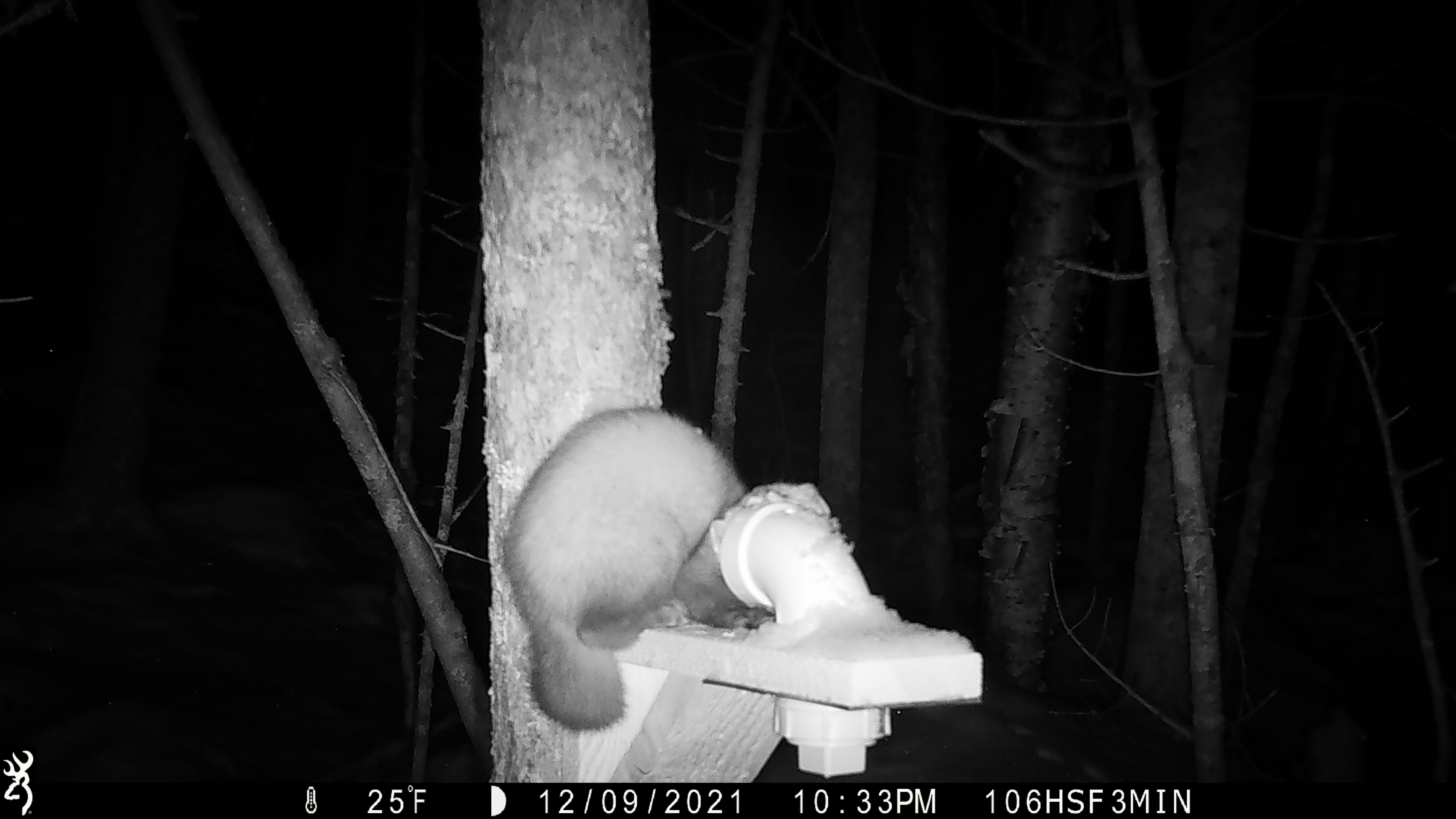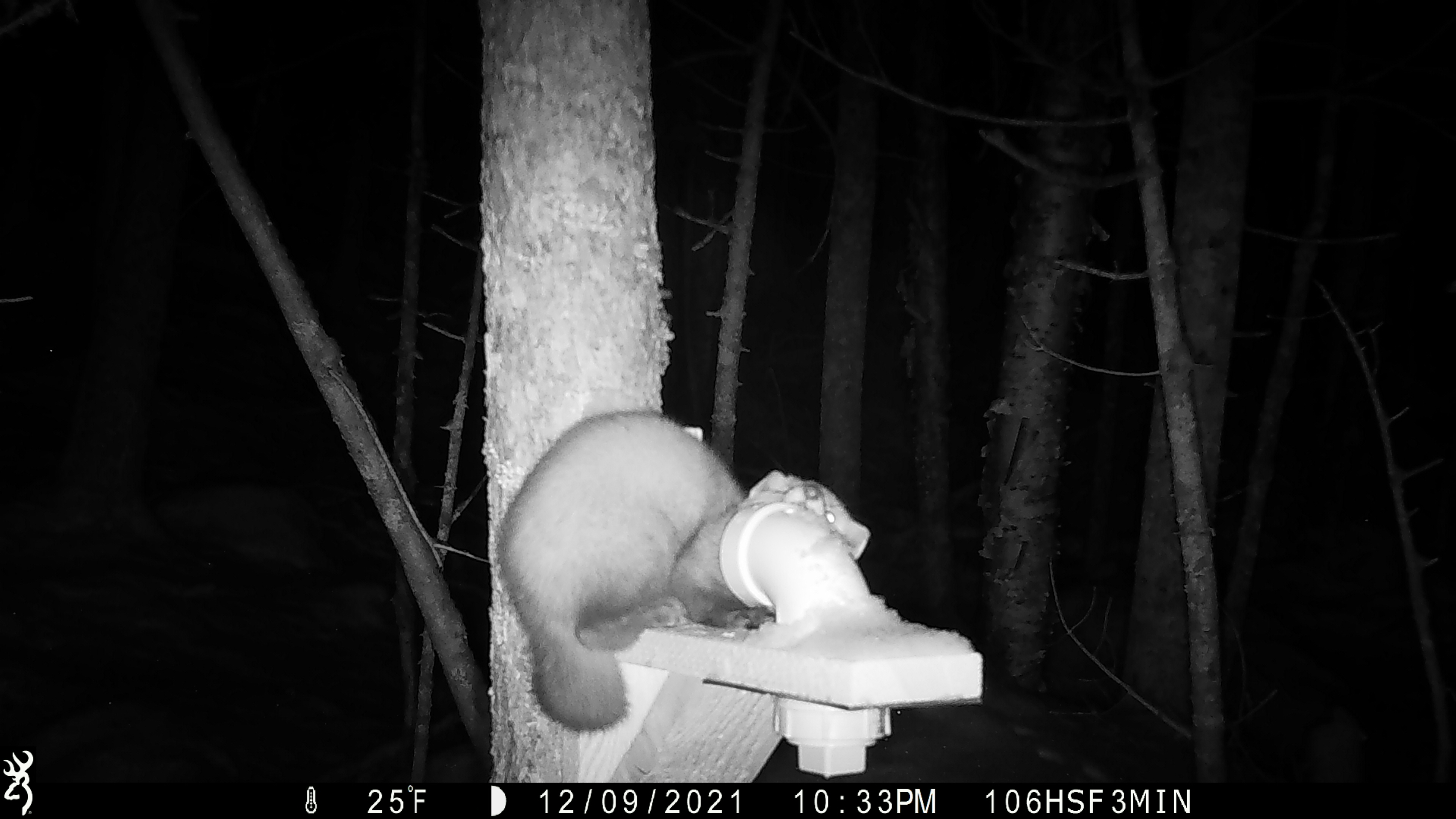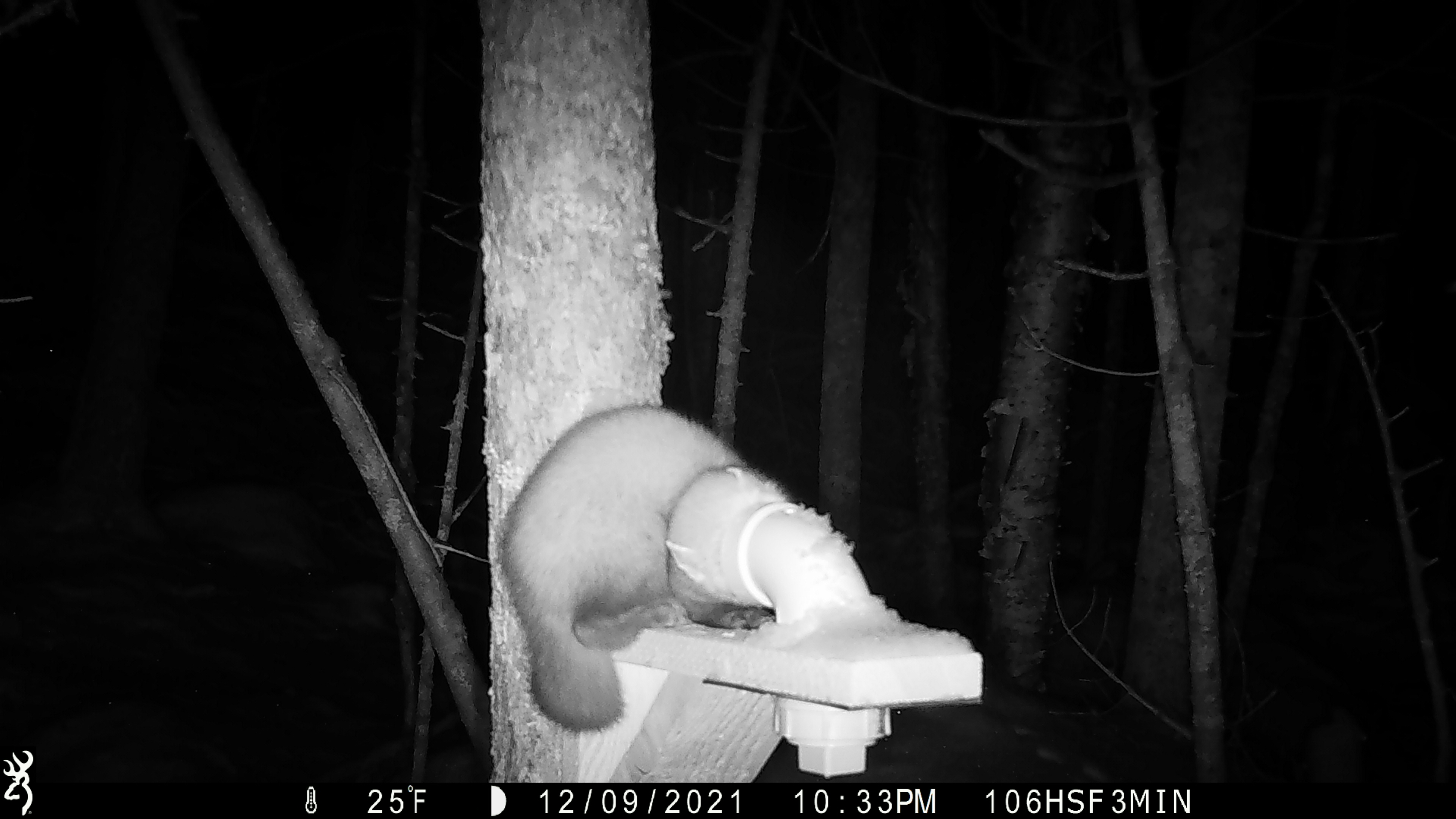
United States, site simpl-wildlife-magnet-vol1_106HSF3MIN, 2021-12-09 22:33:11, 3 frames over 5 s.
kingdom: Animalia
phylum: Chordata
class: Mammalia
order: Carnivora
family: Mustelidae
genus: Martes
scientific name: Martes americana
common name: american marten